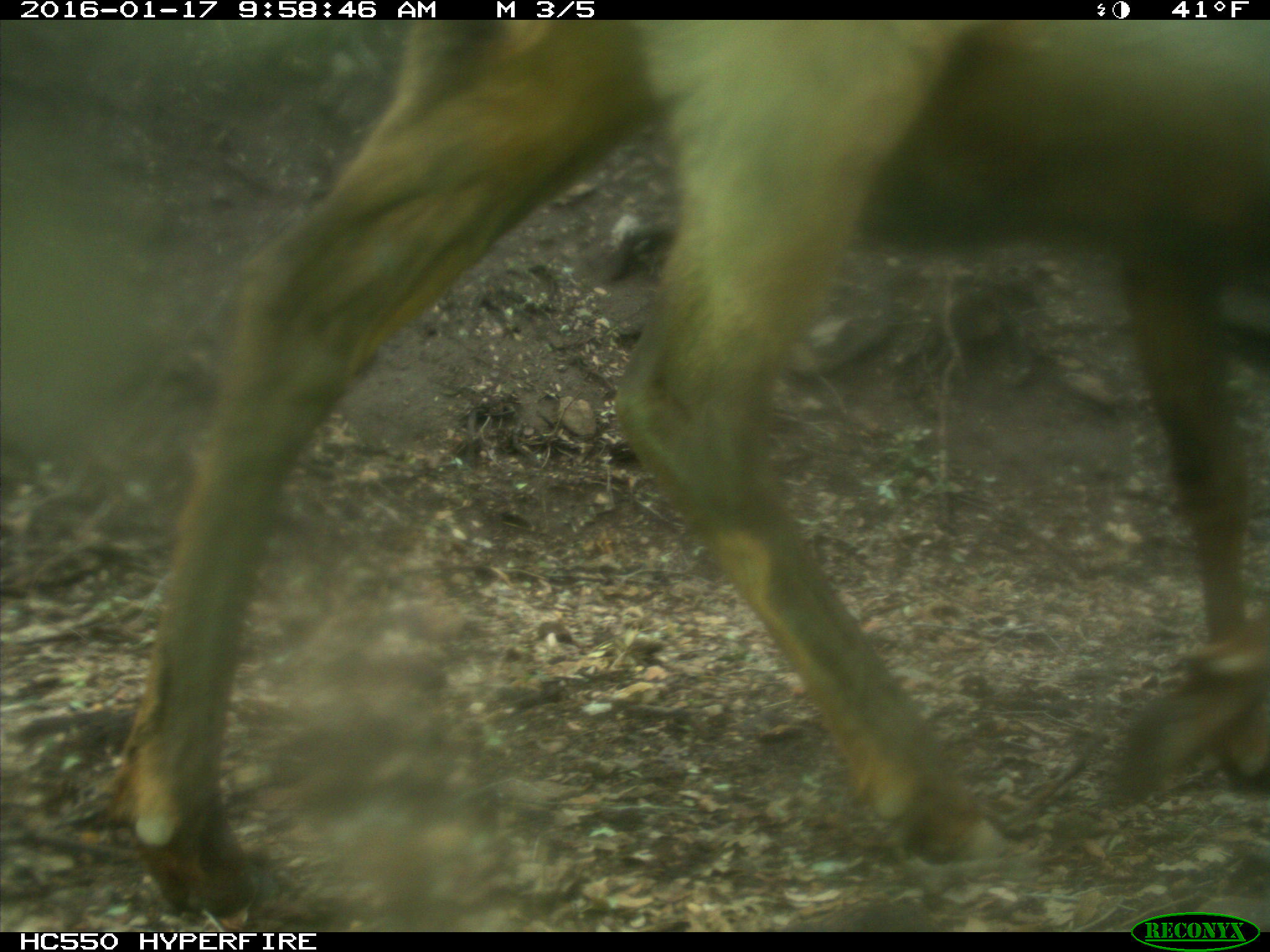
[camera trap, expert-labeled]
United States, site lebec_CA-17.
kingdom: Animalia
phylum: Chordata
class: Mammalia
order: Artiodactyla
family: Cervidae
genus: Cervus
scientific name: Cervus canadensis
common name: elk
Cervus canadensis (elk).